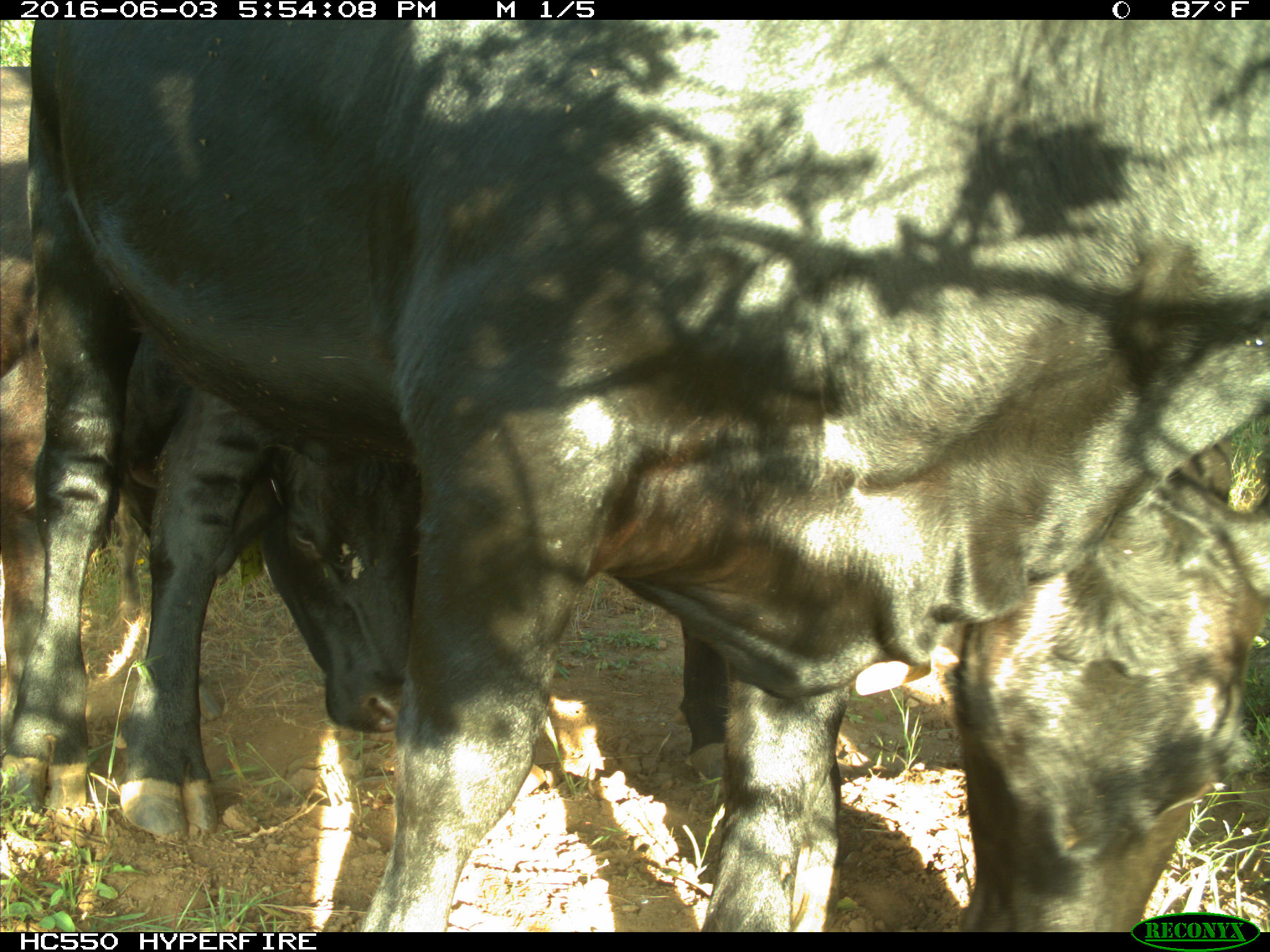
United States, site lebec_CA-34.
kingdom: Animalia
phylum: Chordata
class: Mammalia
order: Artiodactyla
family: Bovidae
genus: Bos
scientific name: Bos taurus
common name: domestic cow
Bos taurus (domestic cow).